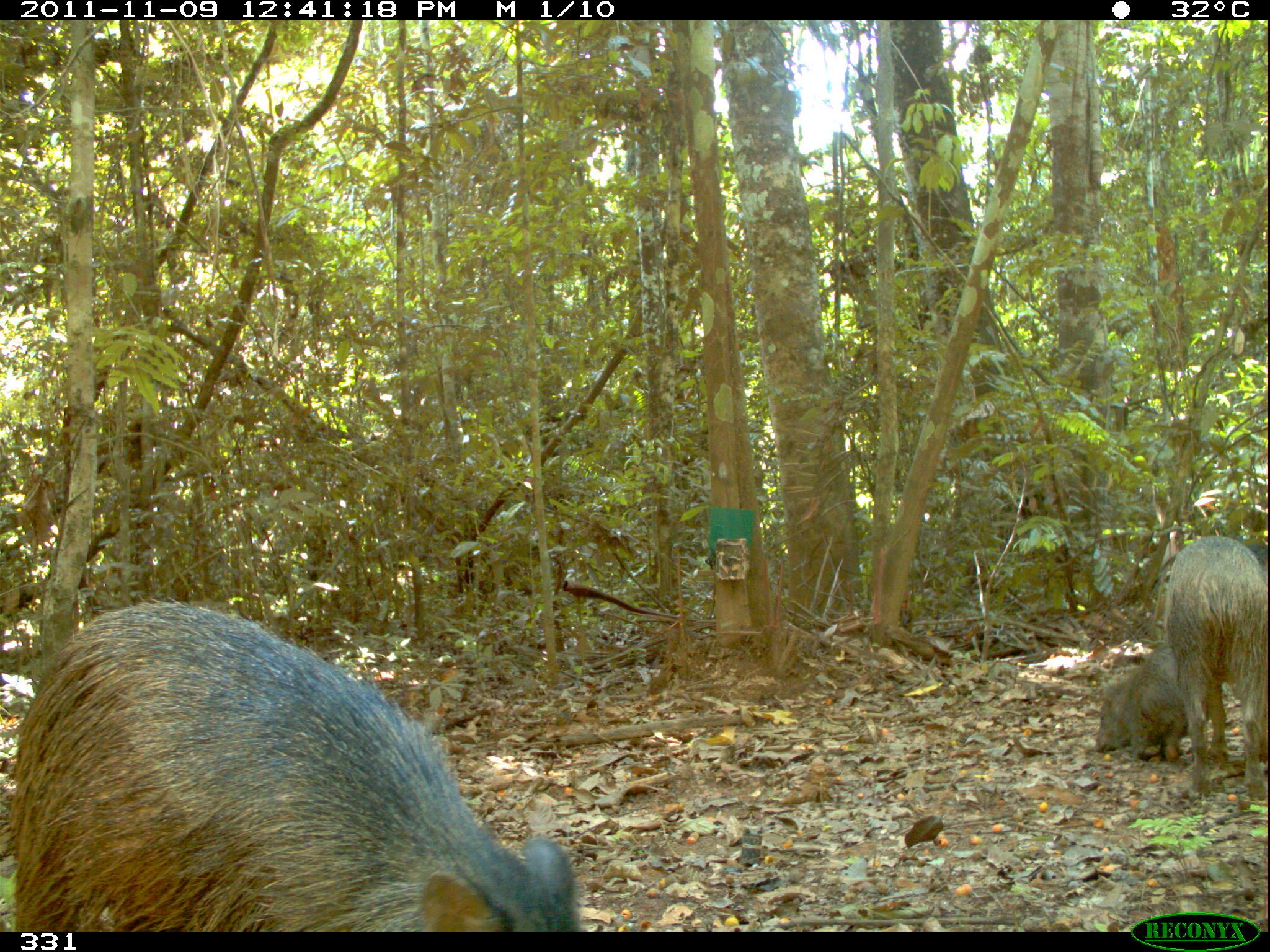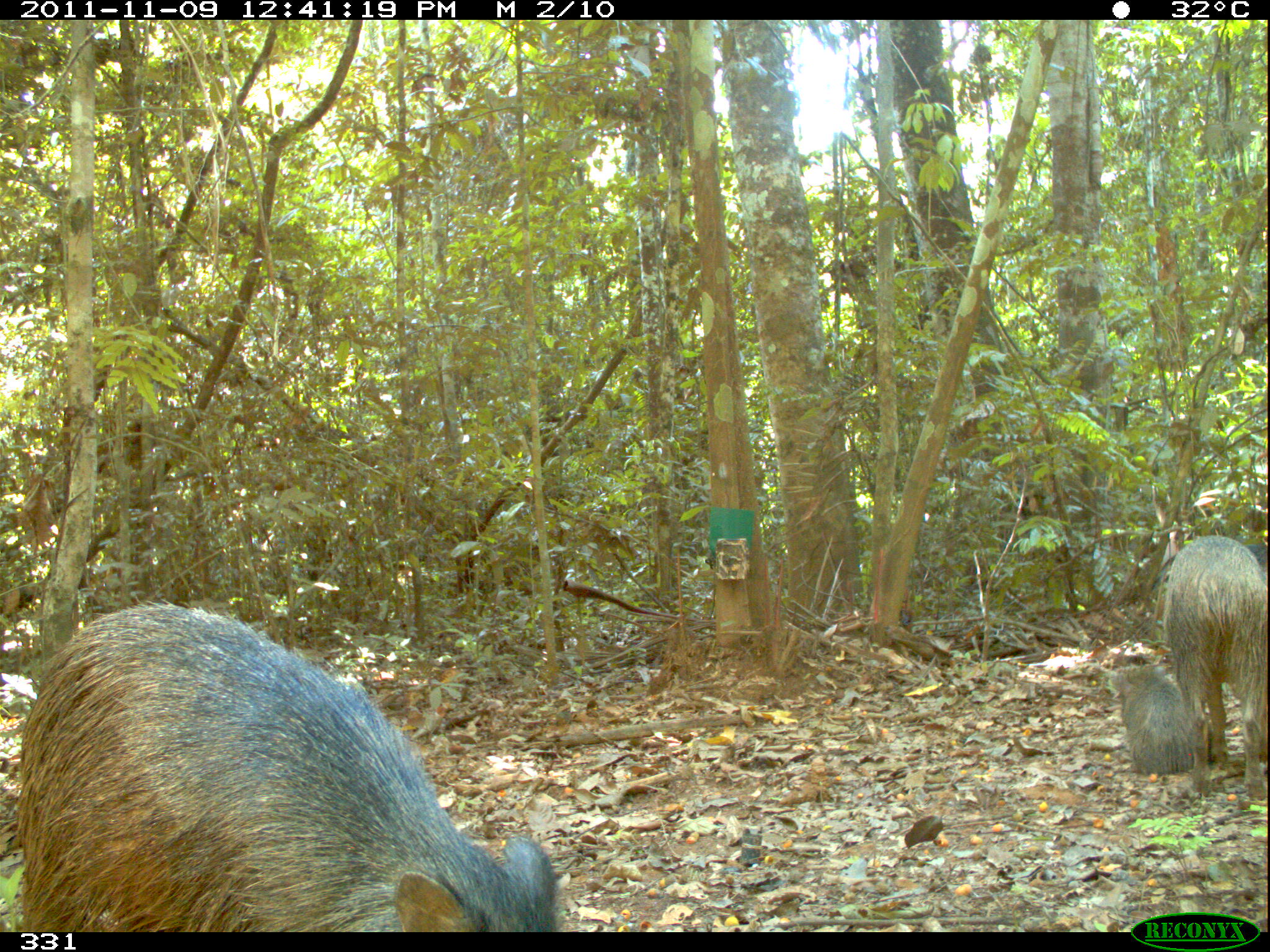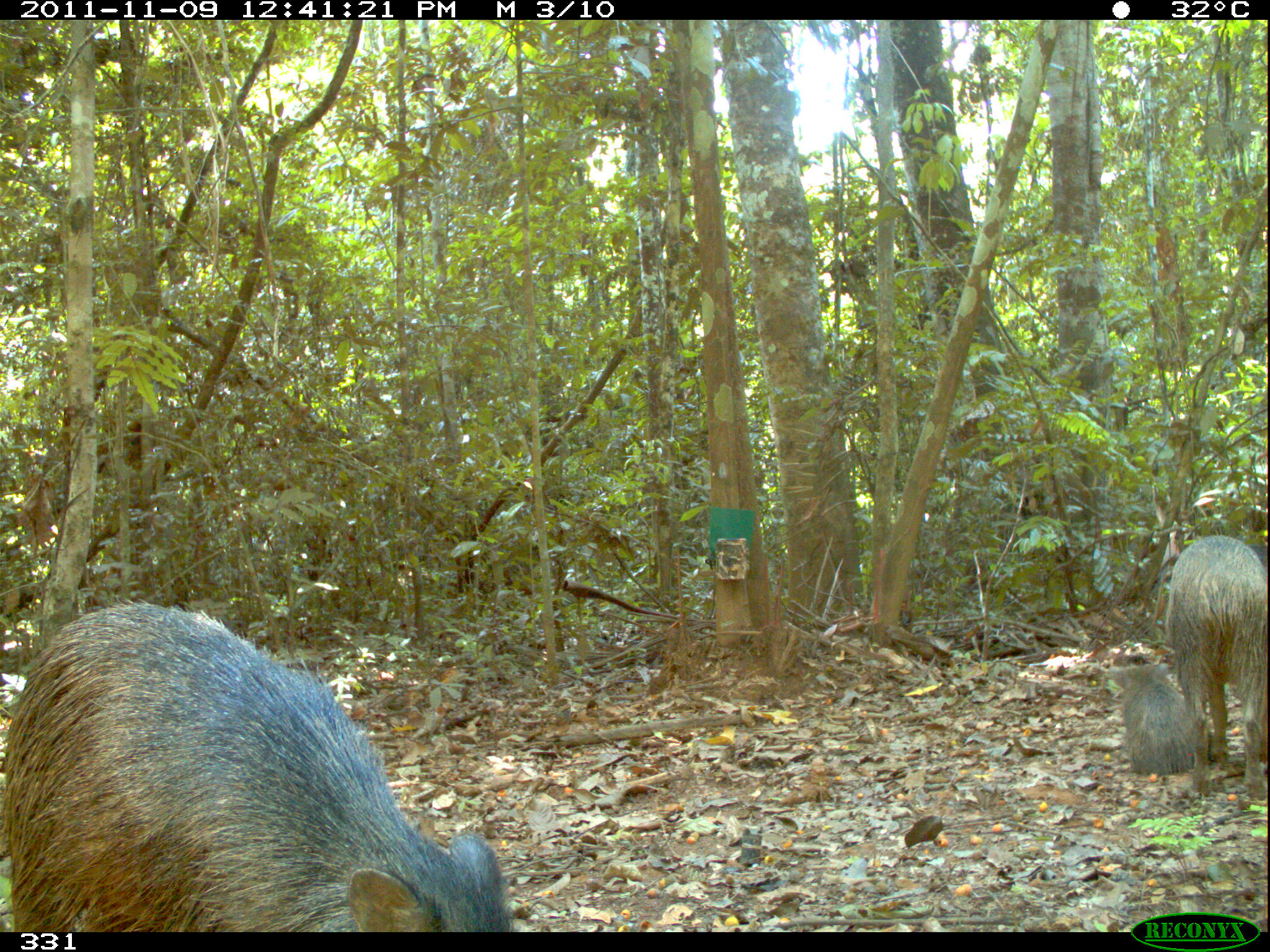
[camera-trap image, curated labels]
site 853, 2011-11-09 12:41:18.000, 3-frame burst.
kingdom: Animalia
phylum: Chordata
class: Mammalia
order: Artiodactyla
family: Tayassuidae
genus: Pecari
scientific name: Pecari tajacu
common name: collared peccary